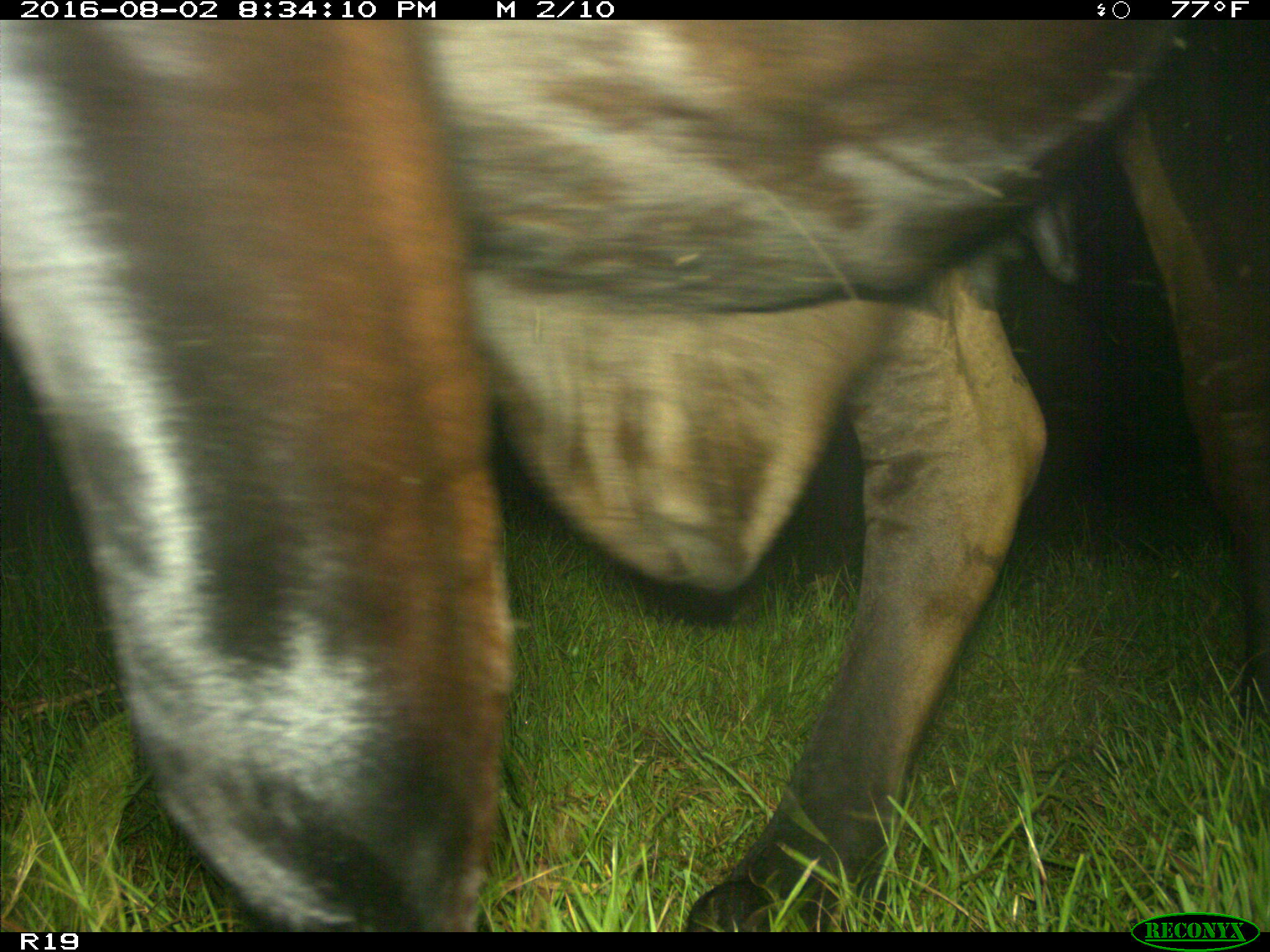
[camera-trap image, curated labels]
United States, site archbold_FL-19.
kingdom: Animalia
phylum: Chordata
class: Mammalia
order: Artiodactyla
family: Bovidae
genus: Bos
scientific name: Bos taurus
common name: domestic cow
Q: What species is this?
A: Bos taurus (domestic cow).